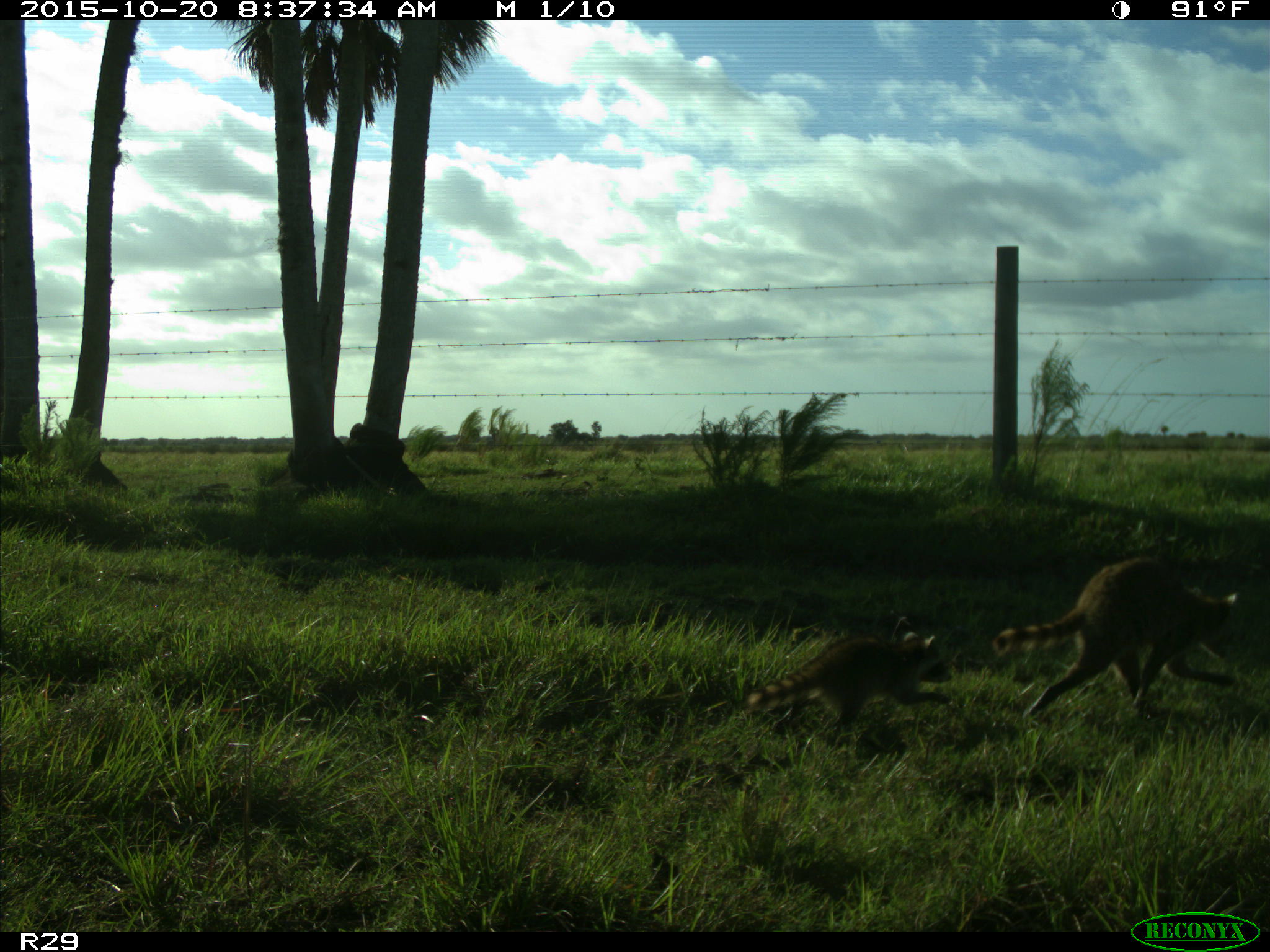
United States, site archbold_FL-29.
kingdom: Animalia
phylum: Chordata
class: Mammalia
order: Carnivora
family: Procyonidae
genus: Procyon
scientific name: Procyon lotor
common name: common raccoon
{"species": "Procyon lotor (common raccoon)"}